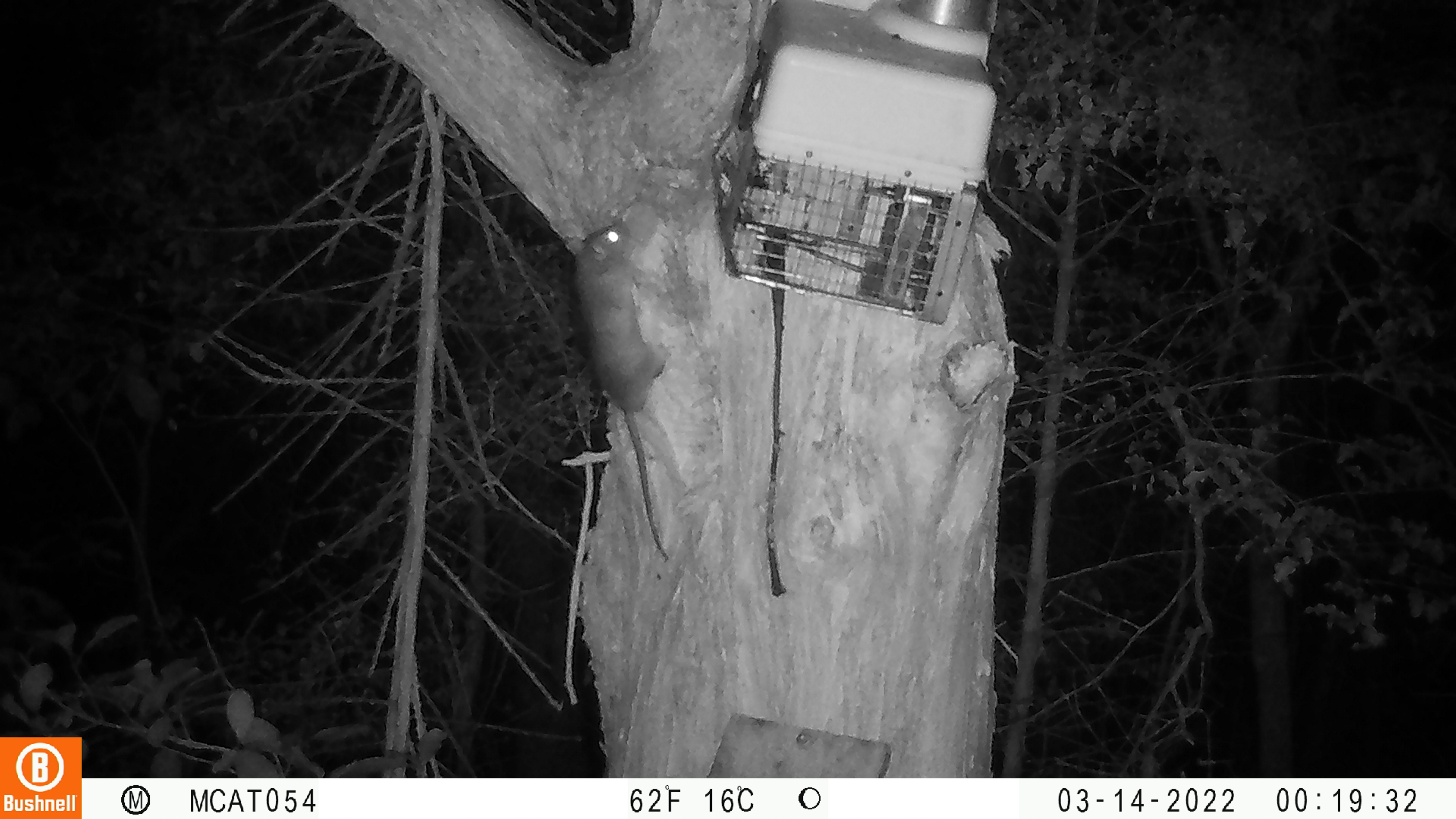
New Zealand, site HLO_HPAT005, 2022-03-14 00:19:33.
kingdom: Animalia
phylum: Chordata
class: Mammalia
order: Rodentia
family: Muridae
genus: Rattus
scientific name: Rattus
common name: rat